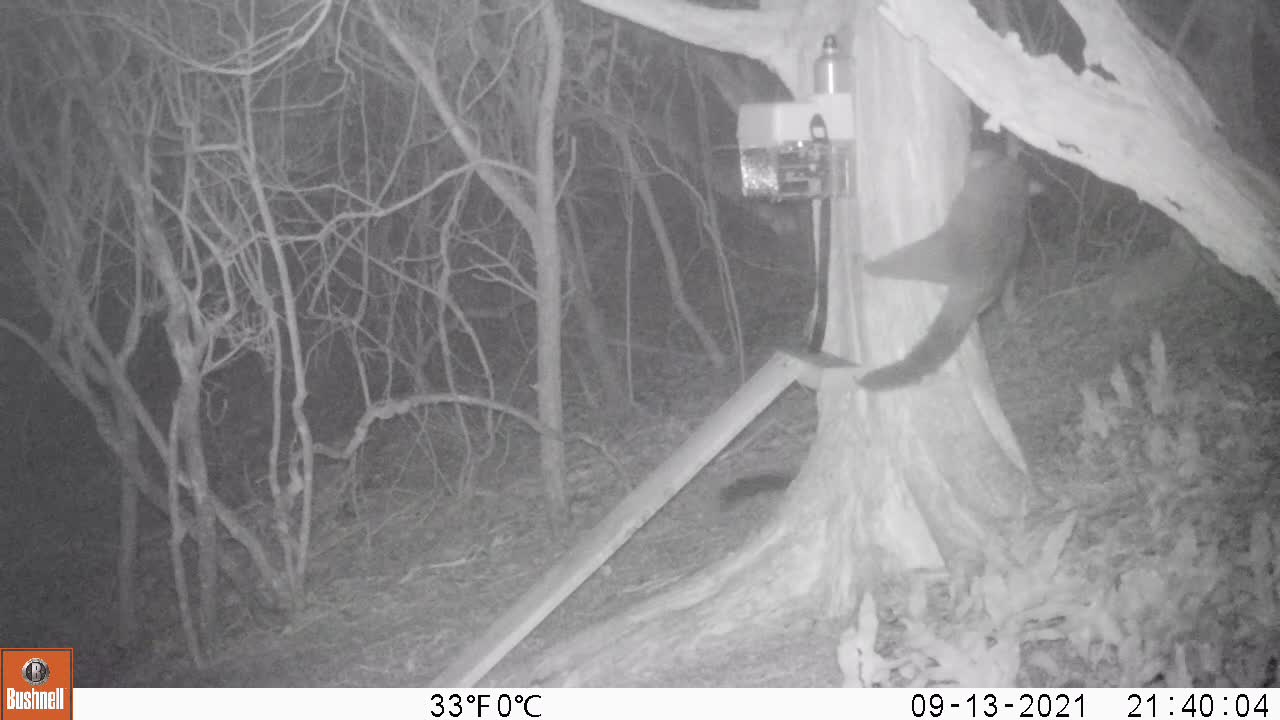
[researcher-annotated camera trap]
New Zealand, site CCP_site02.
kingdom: Animalia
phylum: Chordata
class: Mammalia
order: Diprotodontia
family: Phalangeridae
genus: Trichosurus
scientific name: Trichosurus vulpecula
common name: common brushtail possum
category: possum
Possum (common brushtail possum) (Trichosurus vulpecula).